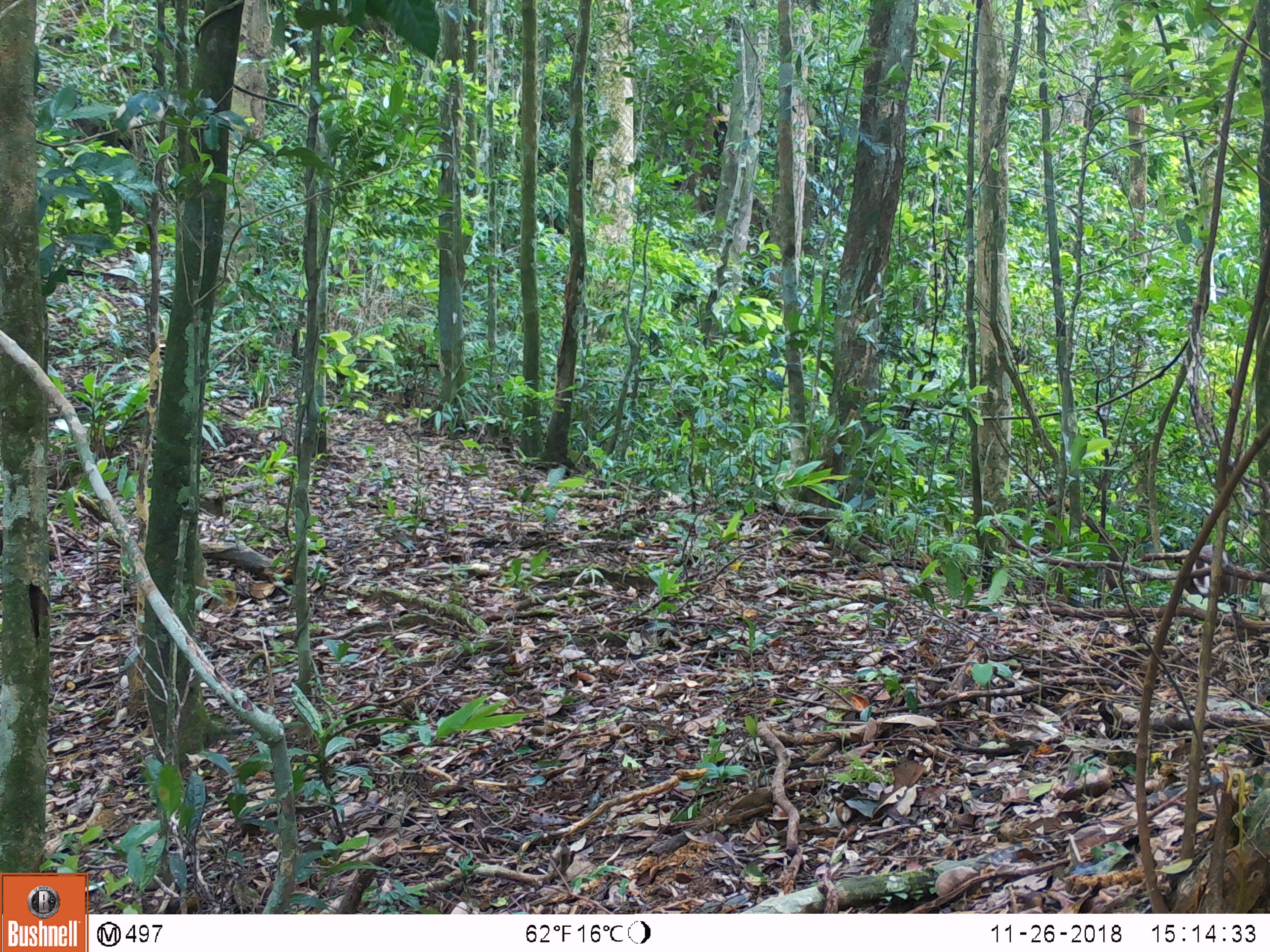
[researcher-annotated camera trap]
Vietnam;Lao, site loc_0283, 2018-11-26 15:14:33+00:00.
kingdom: Animalia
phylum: Chordata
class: Mammalia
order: Artiodactyla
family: Cervidae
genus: Muntiacus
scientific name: Muntiacus rooseveltorum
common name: roosevelt's muntjac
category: roosevelts muntjac group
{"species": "roosevelts muntjac group (roosevelt's muntjac) (Muntiacus rooseveltorum)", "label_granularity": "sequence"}